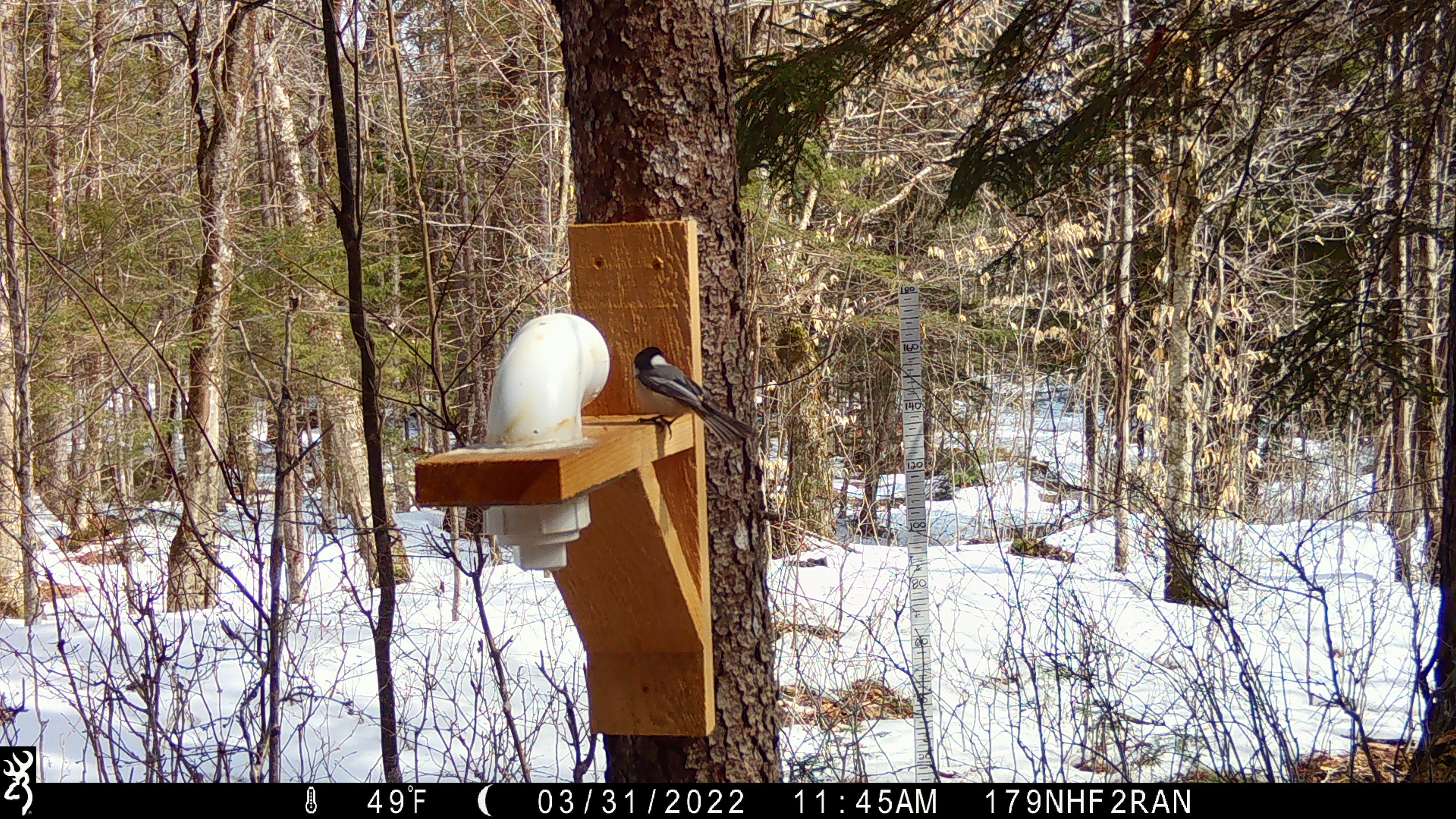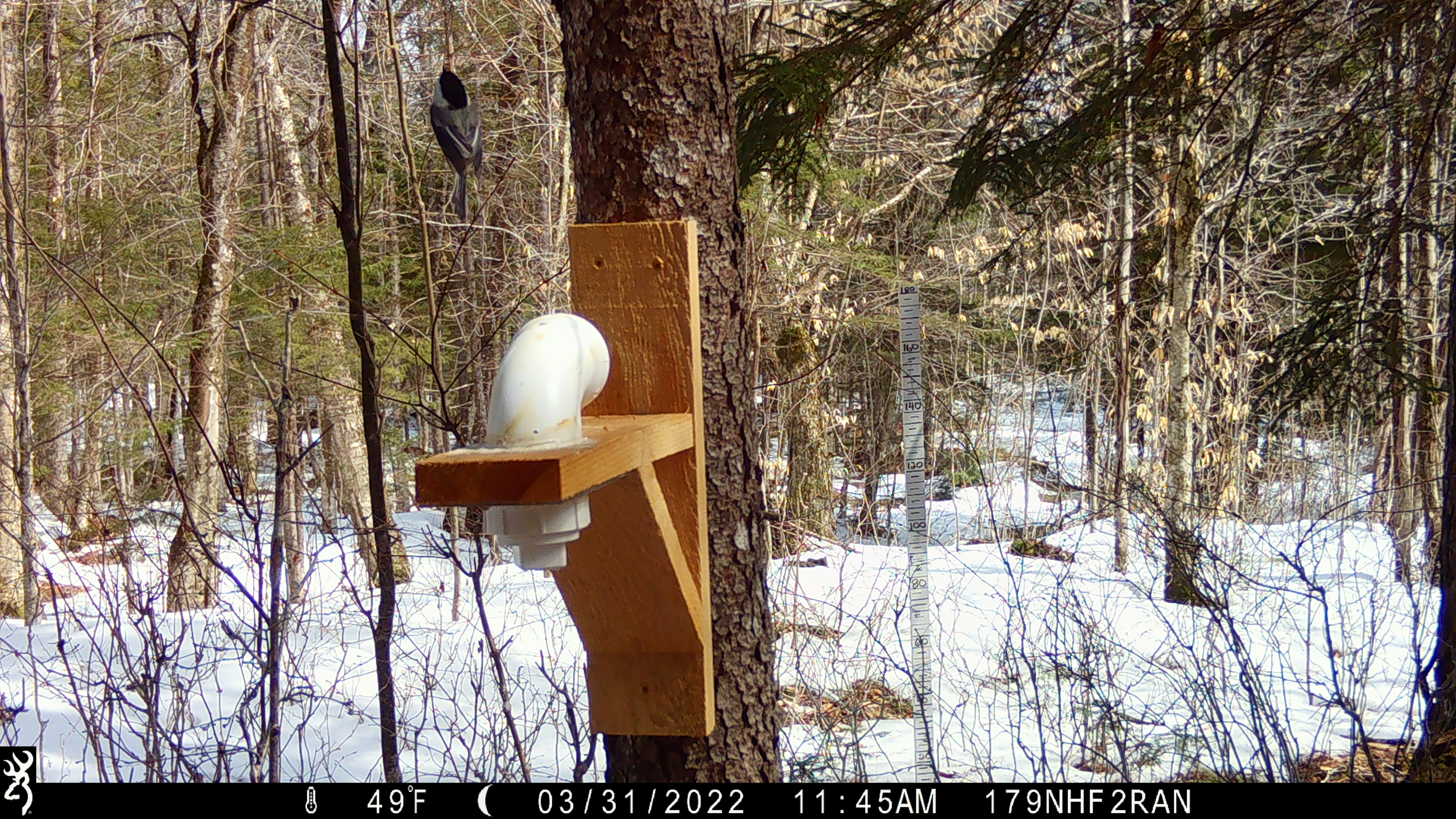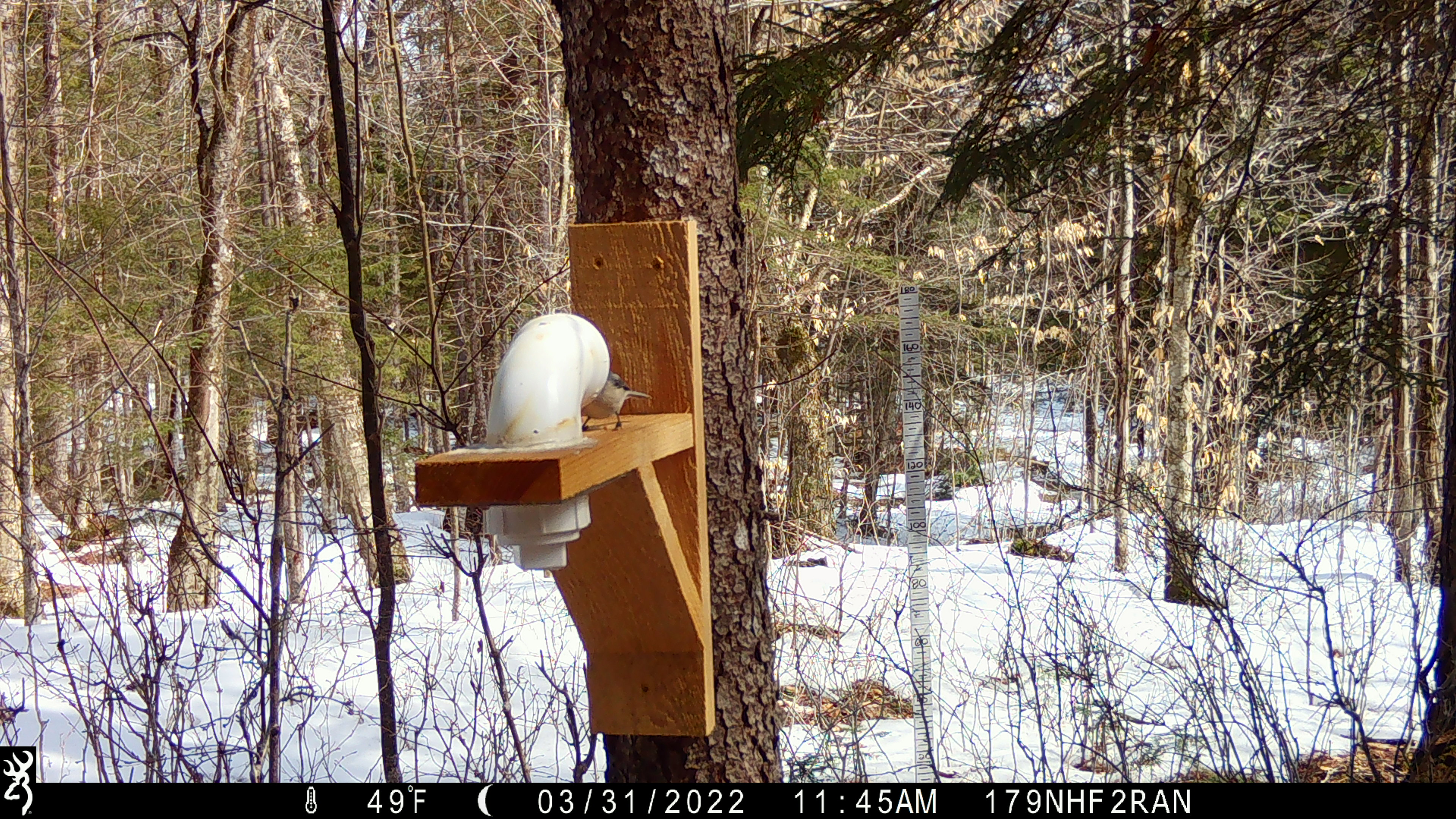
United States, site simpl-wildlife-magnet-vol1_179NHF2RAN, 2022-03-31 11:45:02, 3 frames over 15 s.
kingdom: Animalia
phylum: Chordata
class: Aves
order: Passeriformes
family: Paridae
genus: Poecile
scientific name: Poecile atricapillus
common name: black-capped chickadee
Black-capped chickadee (Poecile atricapillus).